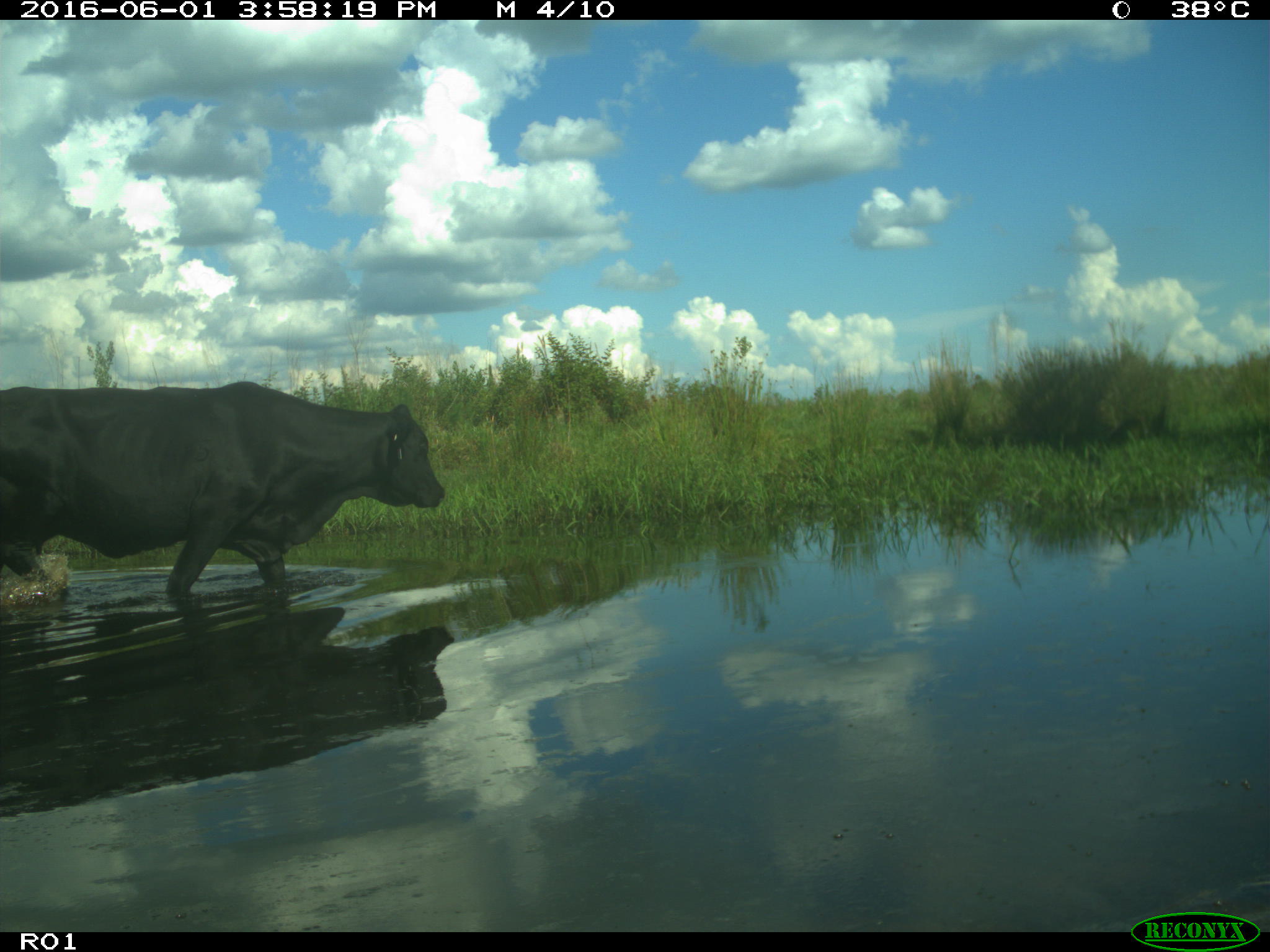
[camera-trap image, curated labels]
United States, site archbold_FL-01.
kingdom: Animalia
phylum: Chordata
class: Mammalia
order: Artiodactyla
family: Bovidae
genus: Bos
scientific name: Bos taurus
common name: domestic cow